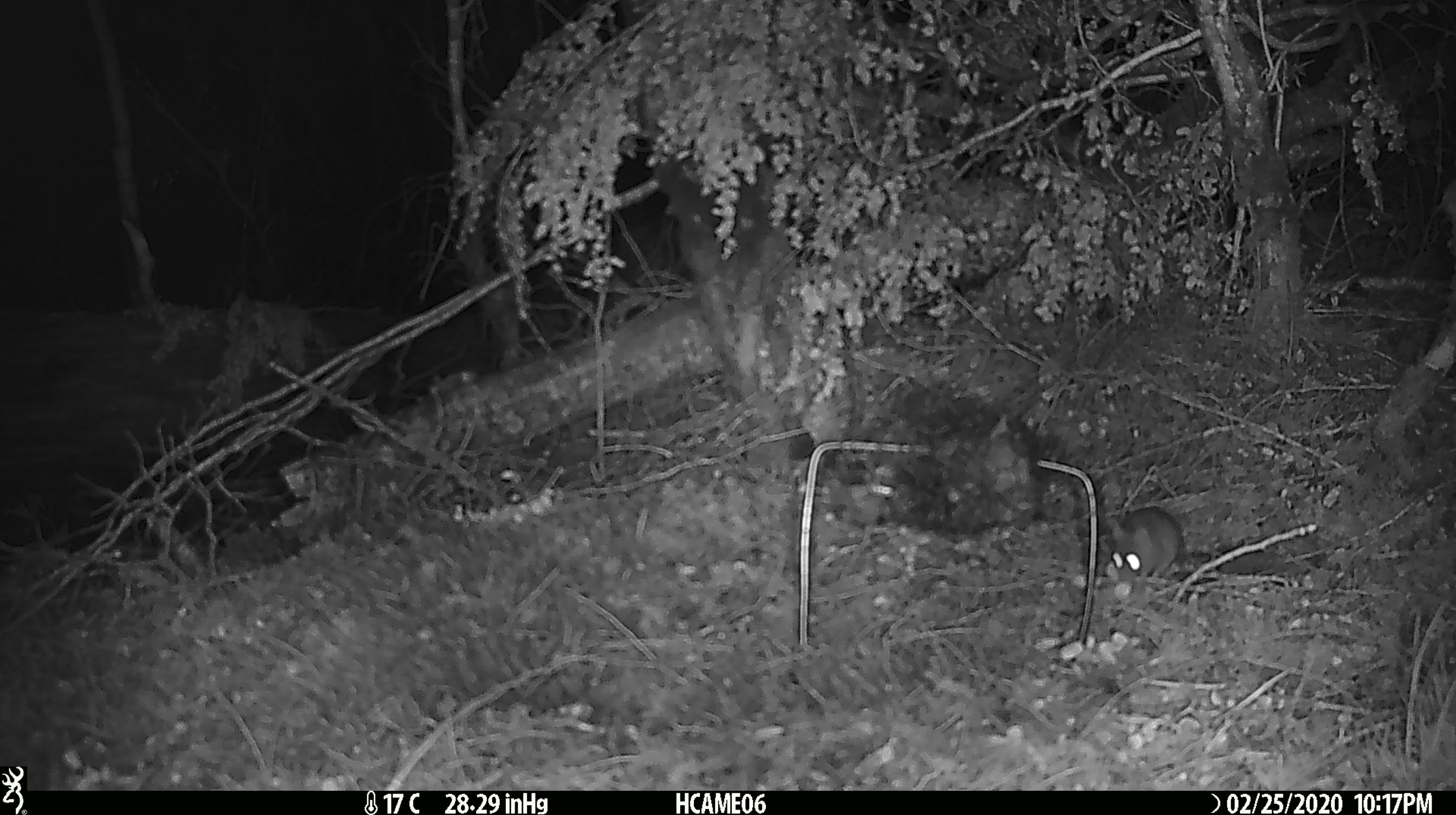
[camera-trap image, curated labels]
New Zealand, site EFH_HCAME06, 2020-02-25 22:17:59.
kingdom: Animalia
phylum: Chordata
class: Mammalia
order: Rodentia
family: Muridae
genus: Mus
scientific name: Mus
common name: mouse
Mouse (Mus).